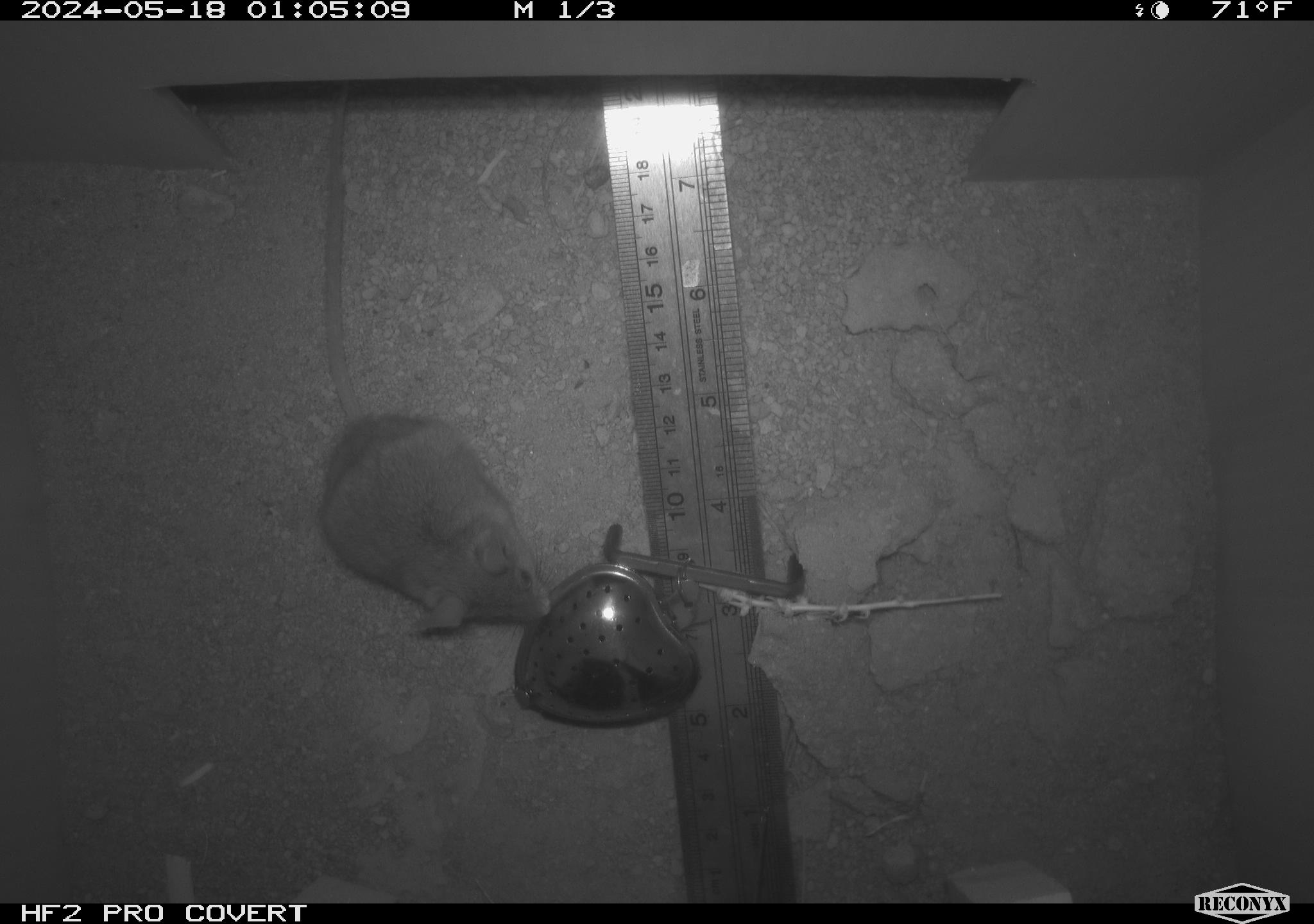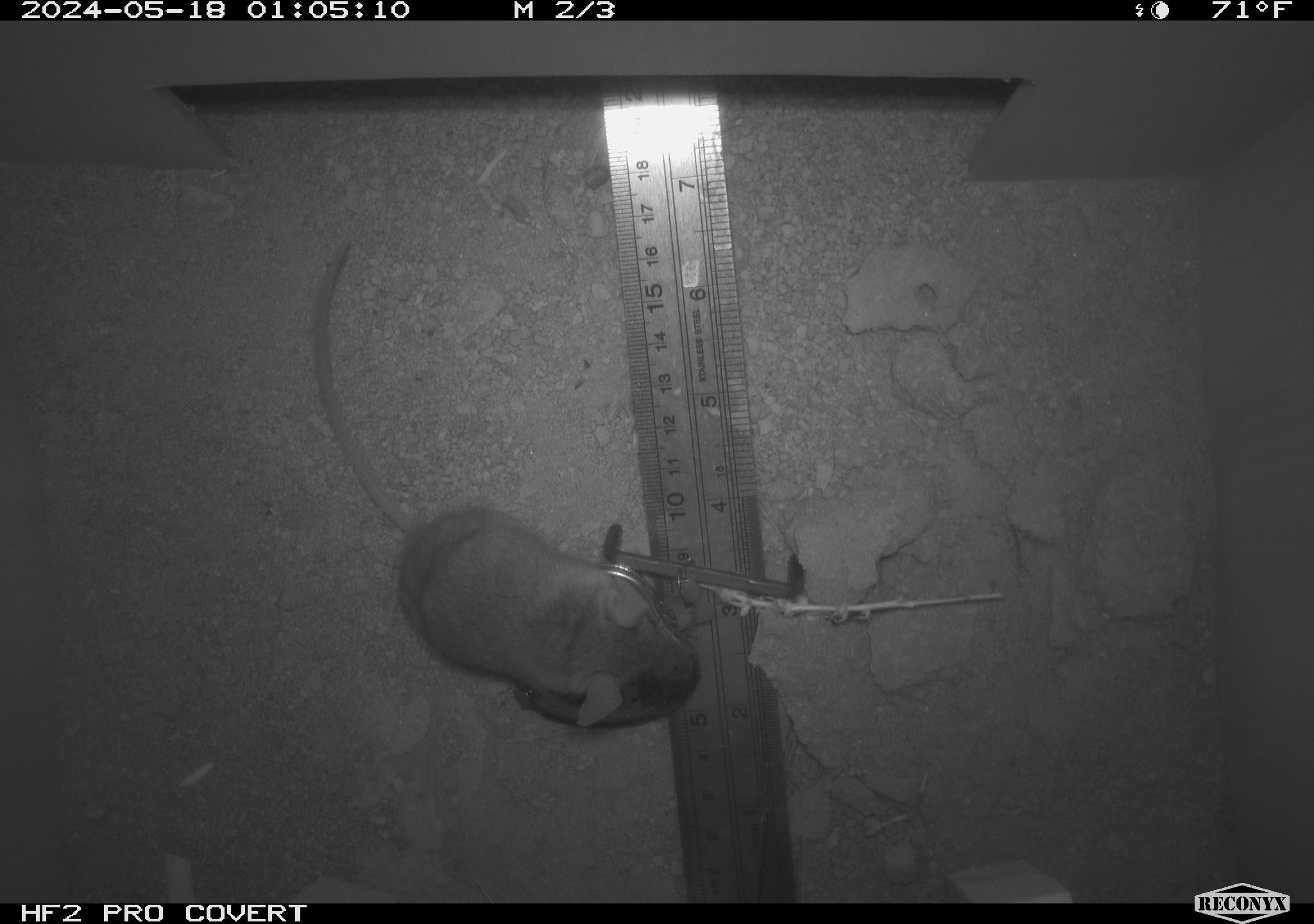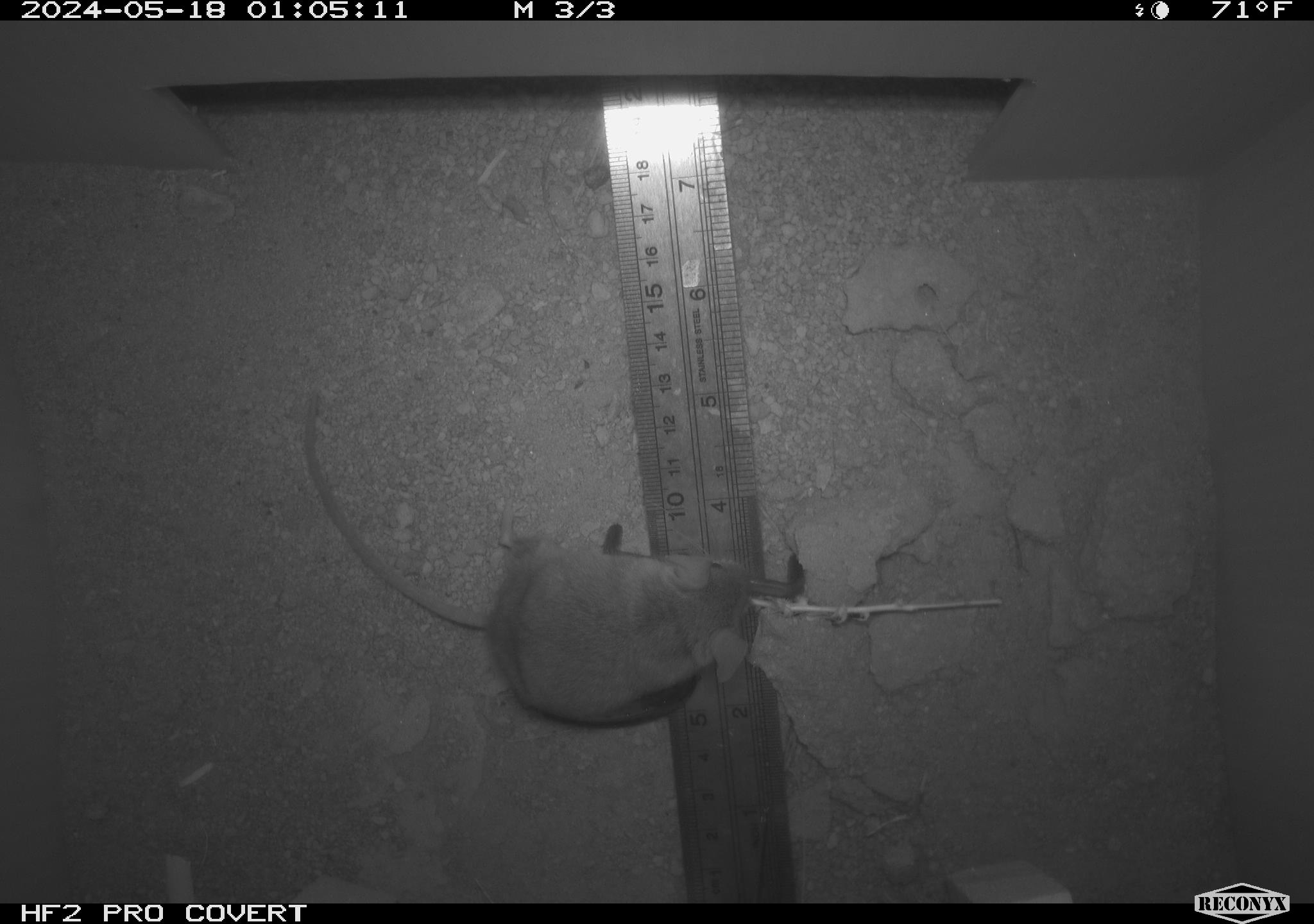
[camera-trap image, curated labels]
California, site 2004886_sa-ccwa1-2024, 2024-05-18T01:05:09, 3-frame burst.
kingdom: Animalia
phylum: Chordata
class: Mammalia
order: Rodentia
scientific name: Rodentia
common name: mouse species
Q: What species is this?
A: Mouse species (Rodentia).